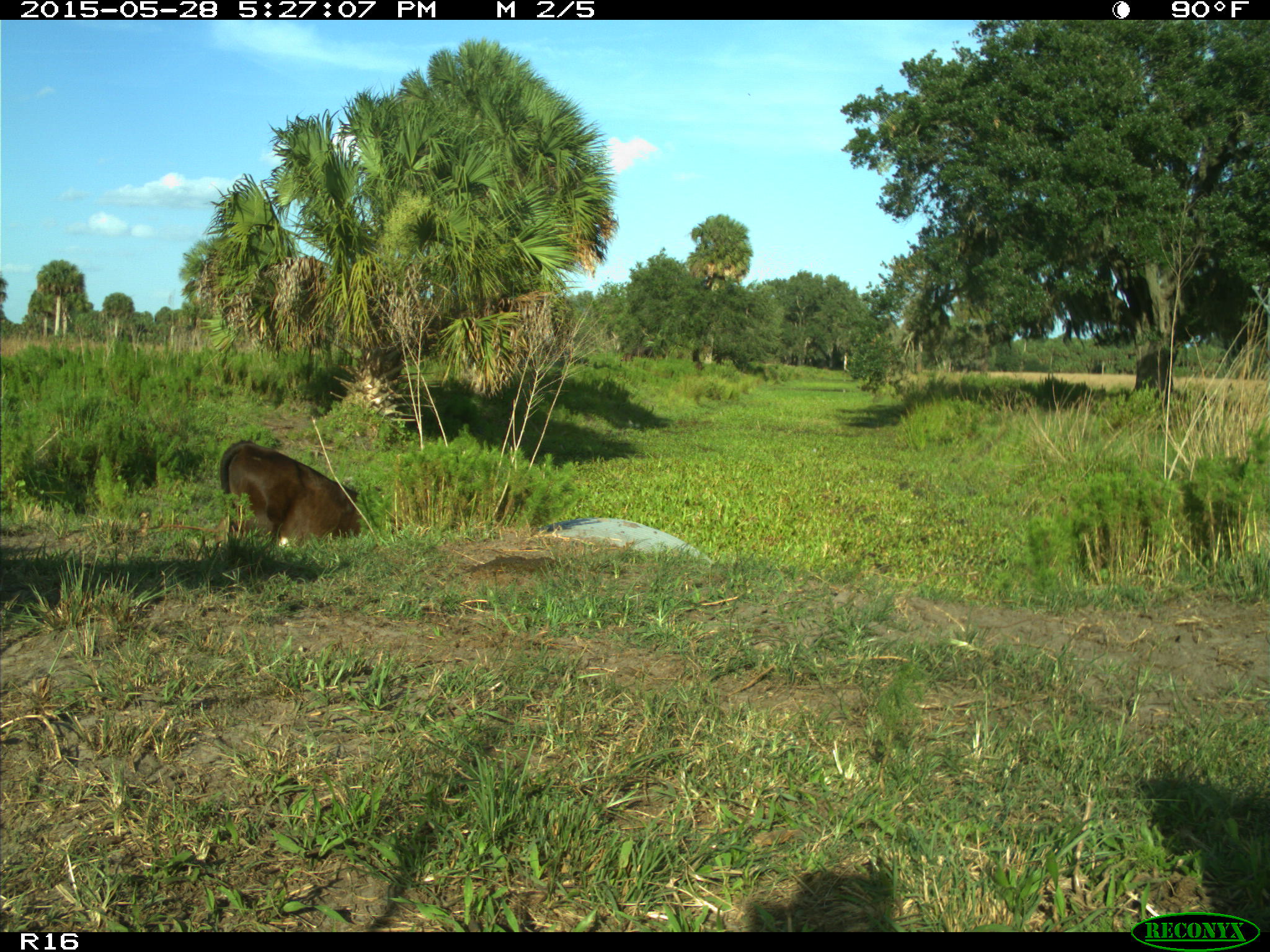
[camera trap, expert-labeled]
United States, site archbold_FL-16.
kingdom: Animalia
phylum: Chordata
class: Mammalia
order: Artiodactyla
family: Bovidae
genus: Bos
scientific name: Bos taurus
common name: domestic cow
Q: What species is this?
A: Bos taurus (domestic cow).